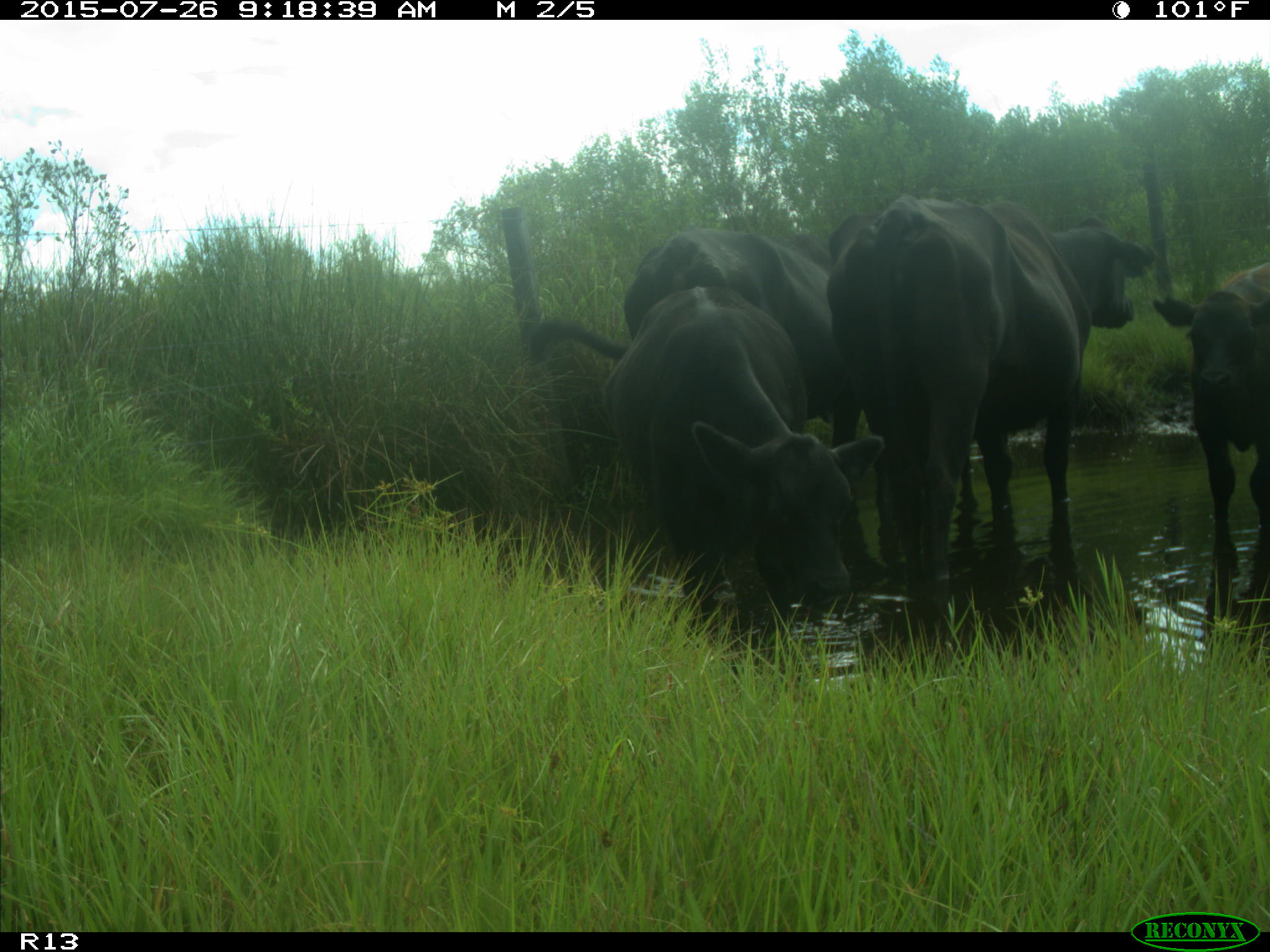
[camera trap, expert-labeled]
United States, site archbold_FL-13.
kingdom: Animalia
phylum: Chordata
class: Mammalia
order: Artiodactyla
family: Bovidae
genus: Bos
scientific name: Bos taurus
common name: domestic cow